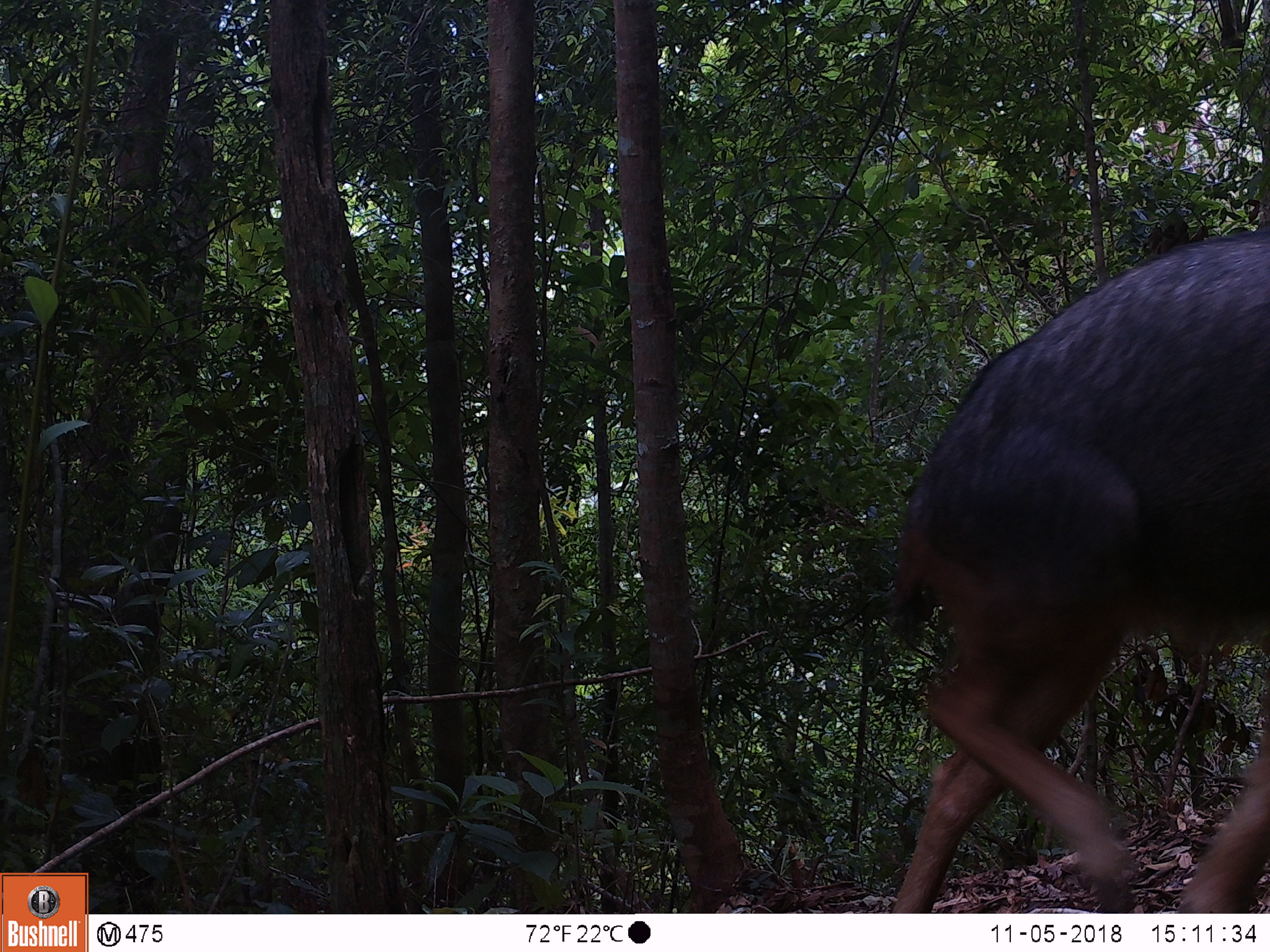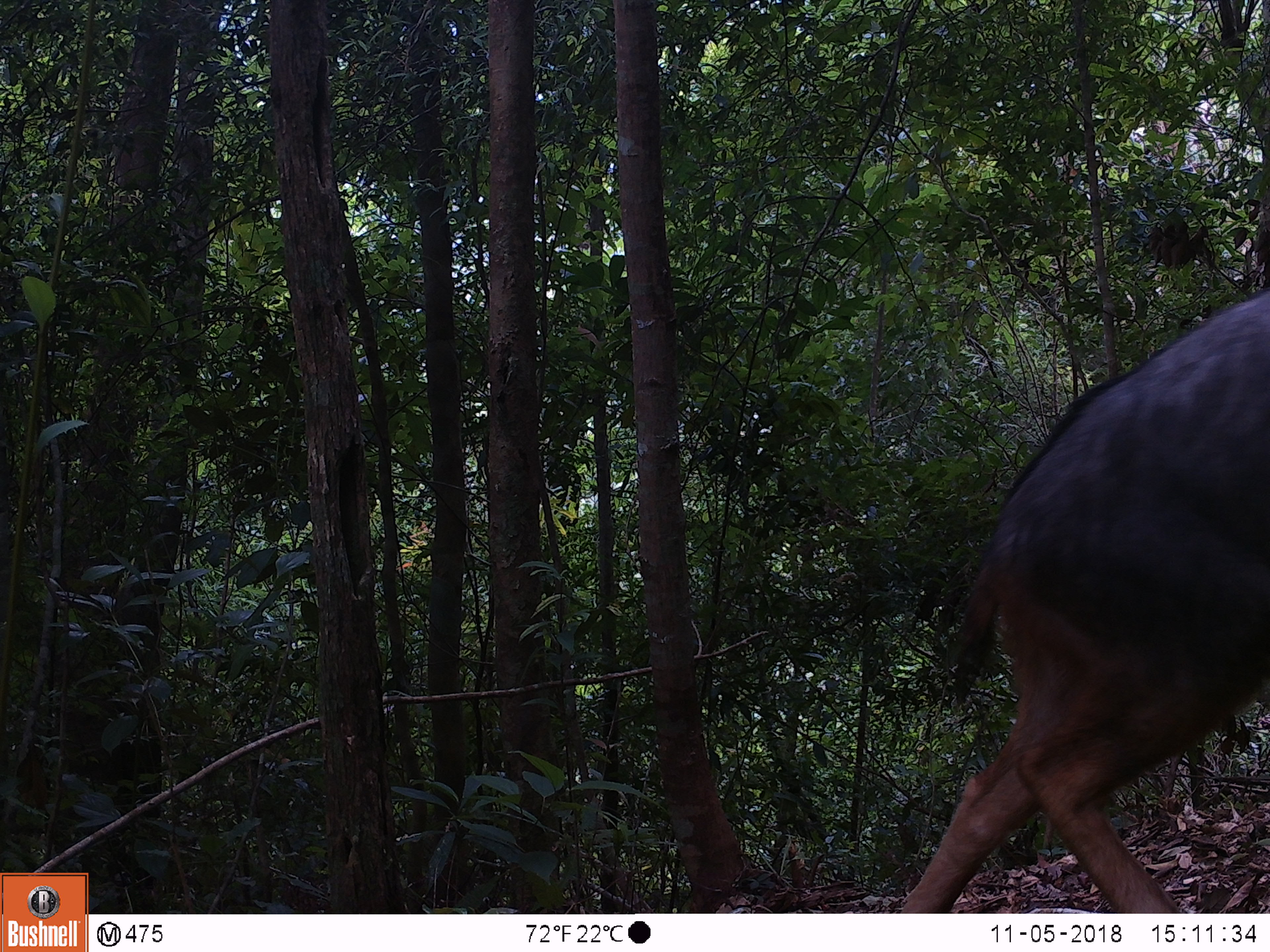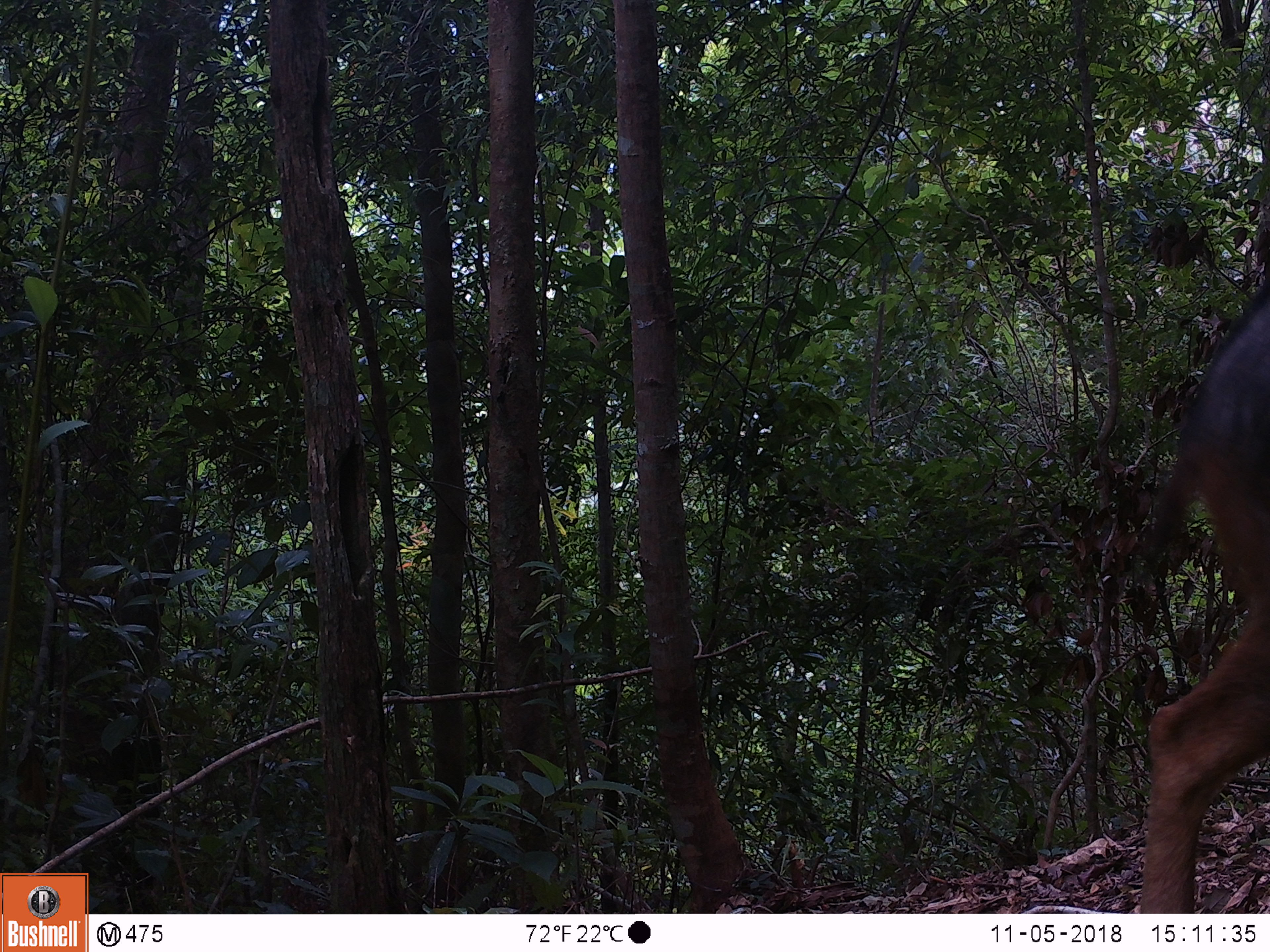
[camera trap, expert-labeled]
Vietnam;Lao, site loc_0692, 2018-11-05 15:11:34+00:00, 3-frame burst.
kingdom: Animalia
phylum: Chordata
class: Mammalia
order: Artiodactyla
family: Bovidae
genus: Capricornis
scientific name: Capricornis sumatraensis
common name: chinese serow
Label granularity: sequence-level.